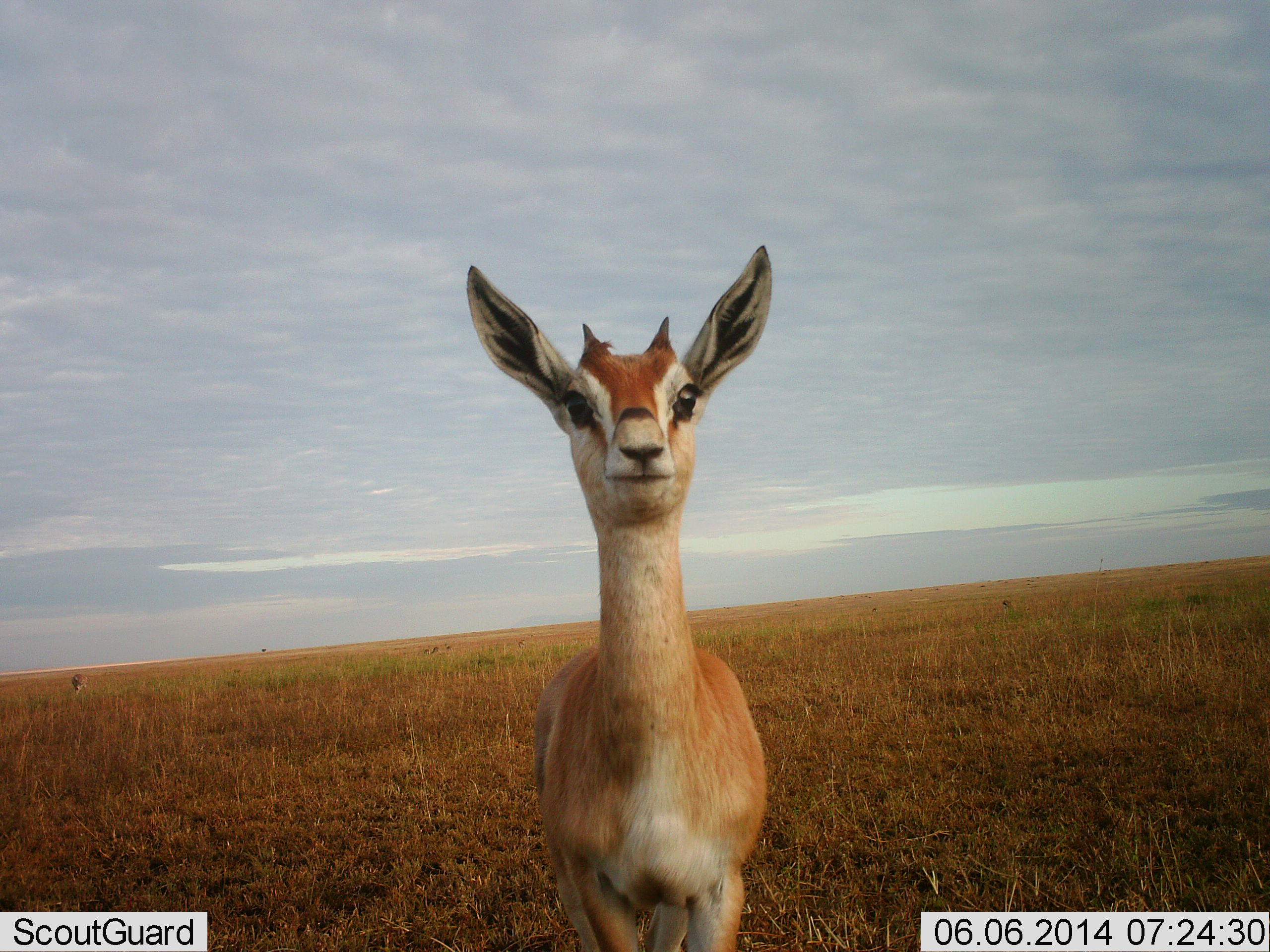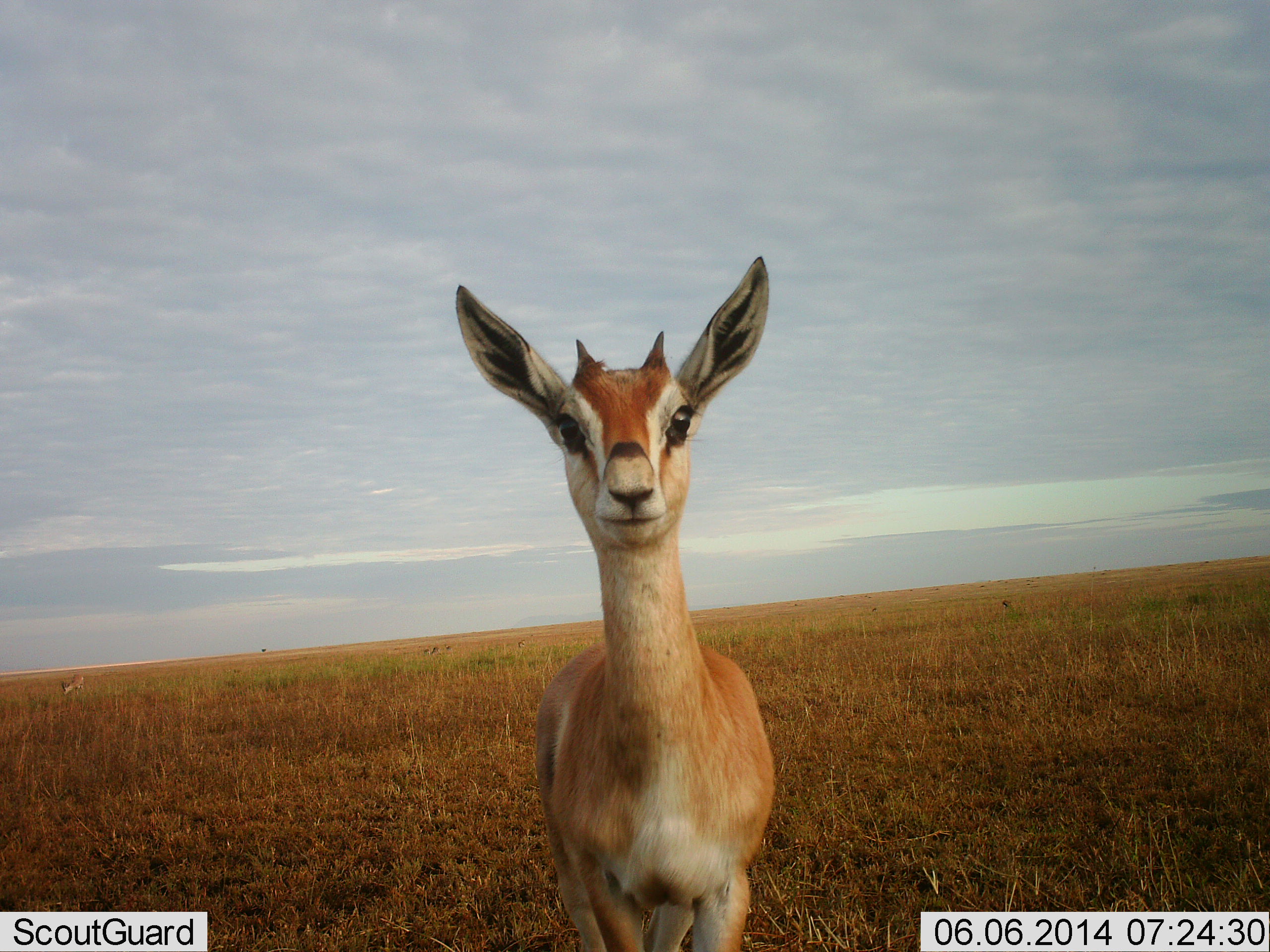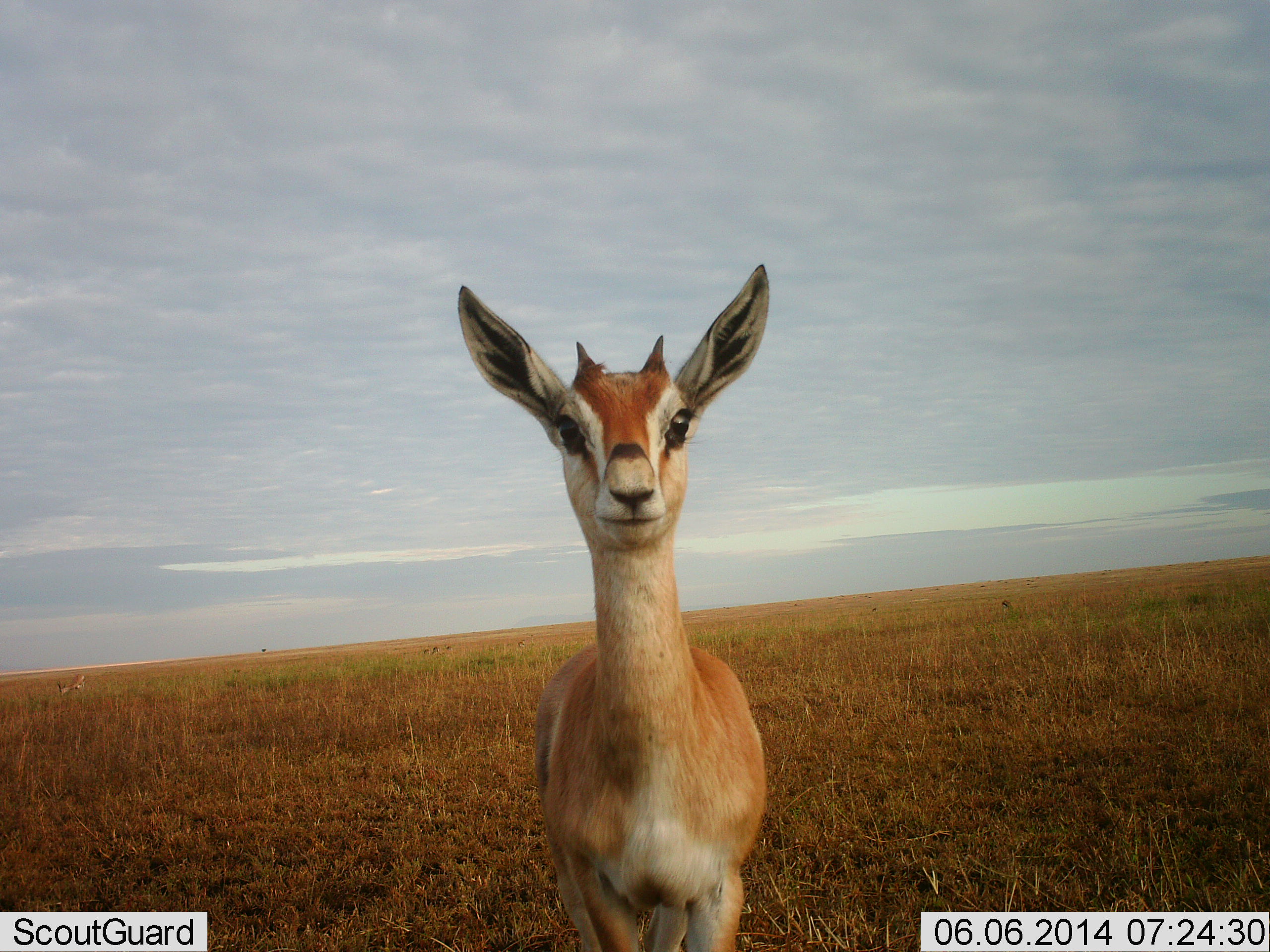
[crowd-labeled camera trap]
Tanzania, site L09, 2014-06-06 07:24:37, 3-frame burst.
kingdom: Animalia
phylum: Chordata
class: Mammalia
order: Artiodactyla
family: Bovidae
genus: Nanger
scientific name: Nanger granti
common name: grant's gazelle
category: gazellegrants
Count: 1.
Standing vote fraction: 94%.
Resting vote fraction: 3%.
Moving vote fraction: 9%.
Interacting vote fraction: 3%.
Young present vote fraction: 21%.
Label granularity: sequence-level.